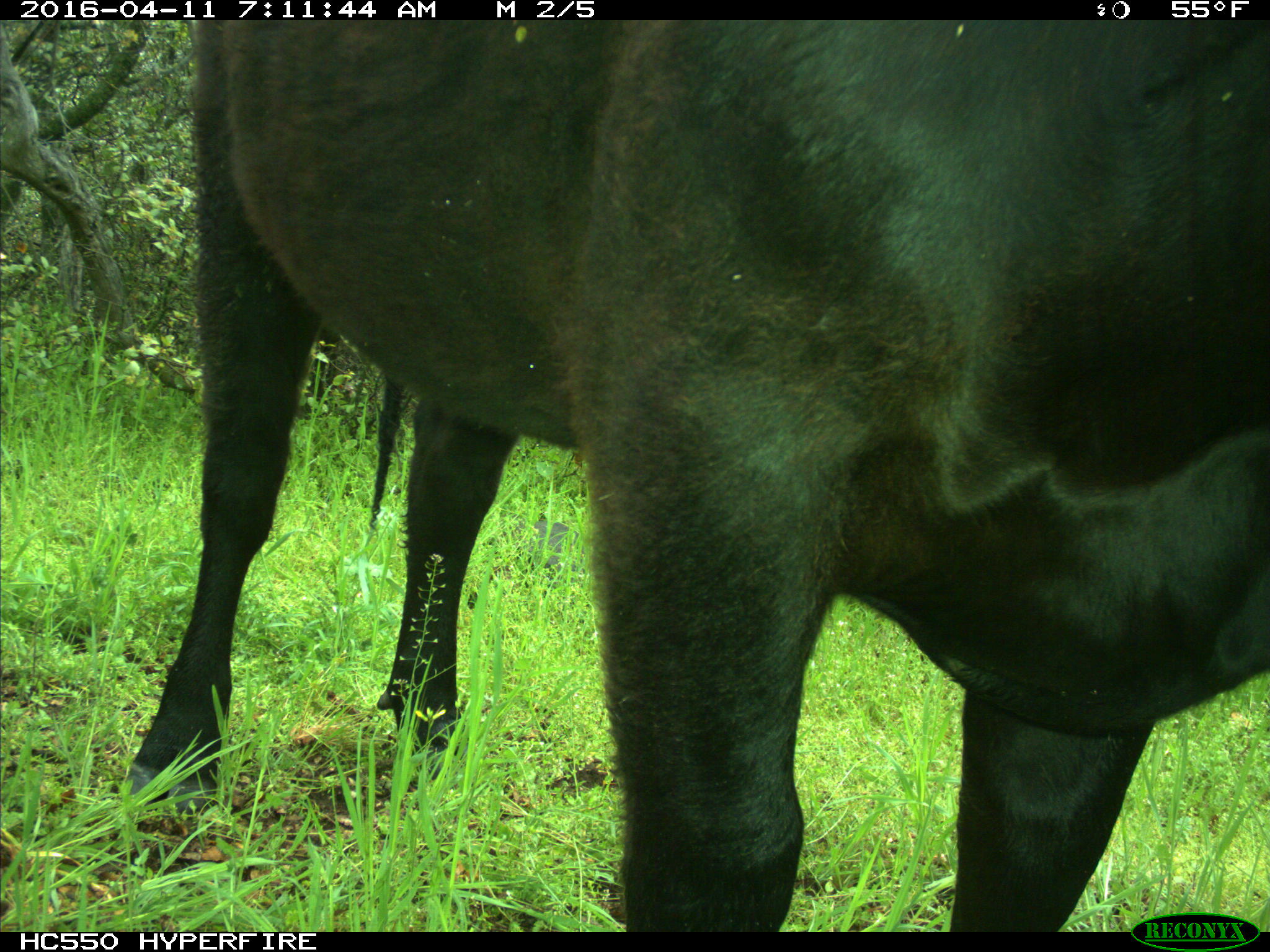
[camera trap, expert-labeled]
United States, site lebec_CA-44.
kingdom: Animalia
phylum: Chordata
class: Mammalia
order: Artiodactyla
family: Bovidae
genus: Bos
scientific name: Bos taurus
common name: domestic cow